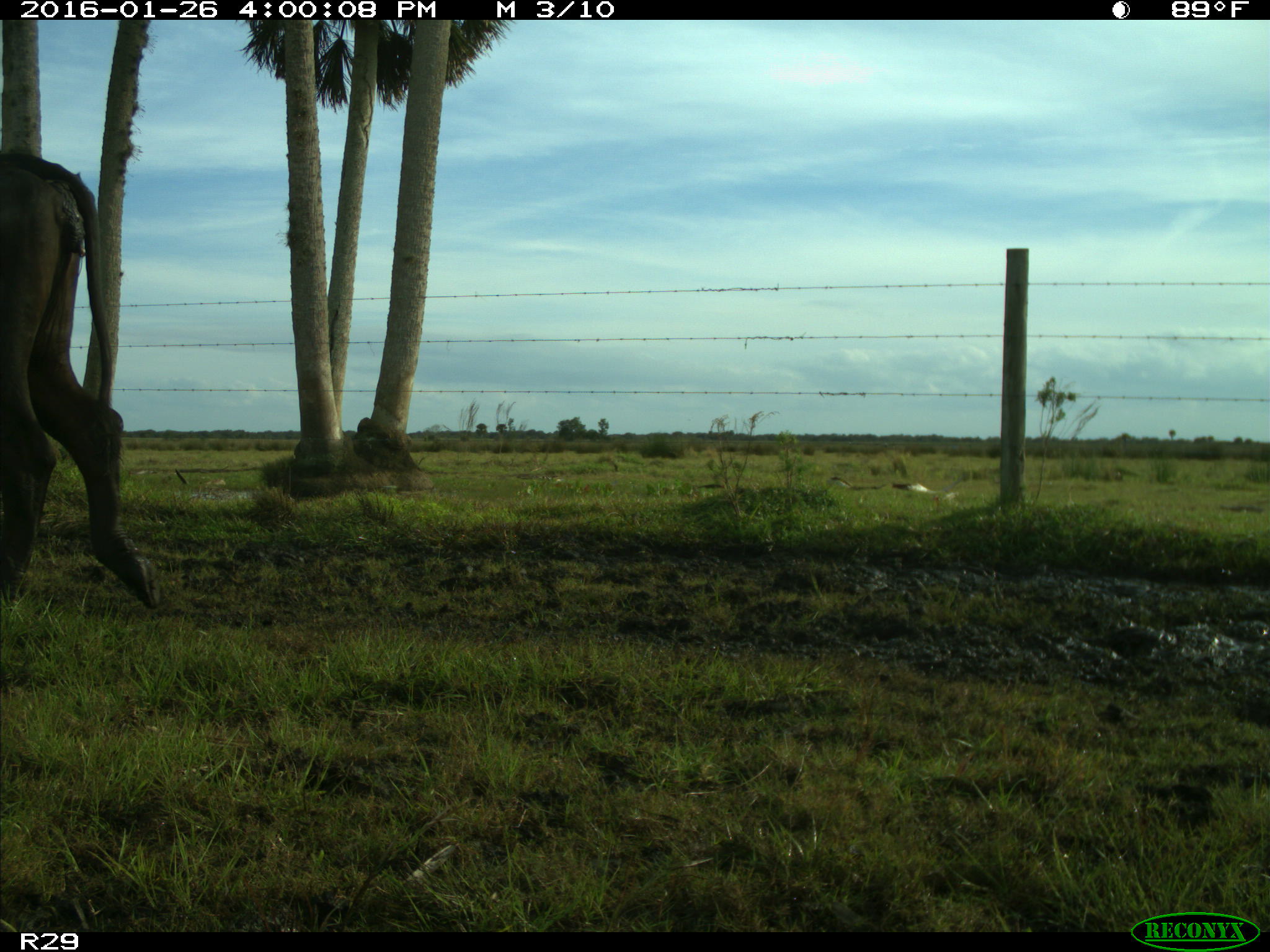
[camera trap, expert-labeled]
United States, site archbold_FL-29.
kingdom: Animalia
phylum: Chordata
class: Mammalia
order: Artiodactyla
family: Bovidae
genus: Bos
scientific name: Bos taurus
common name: domestic cow